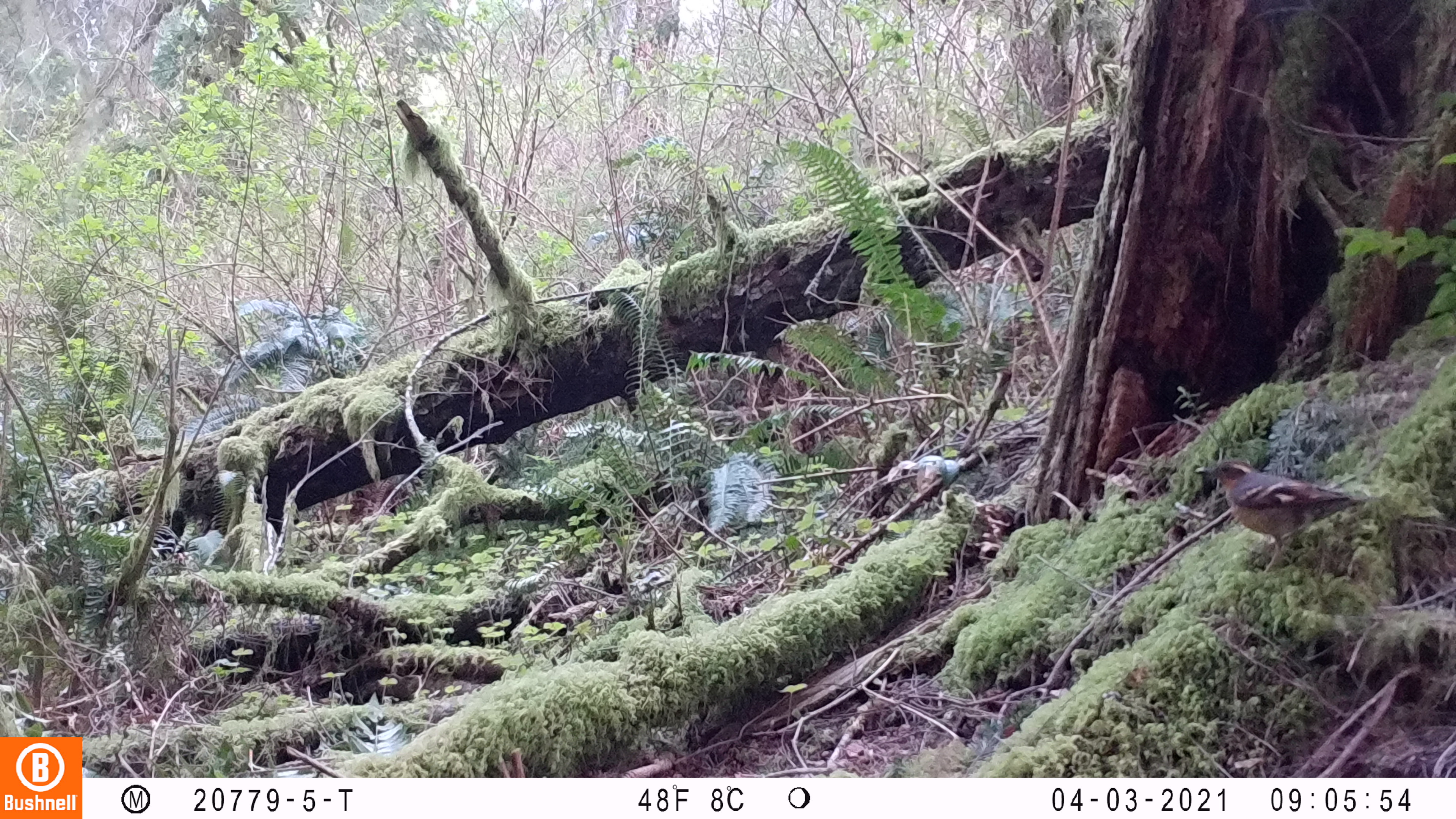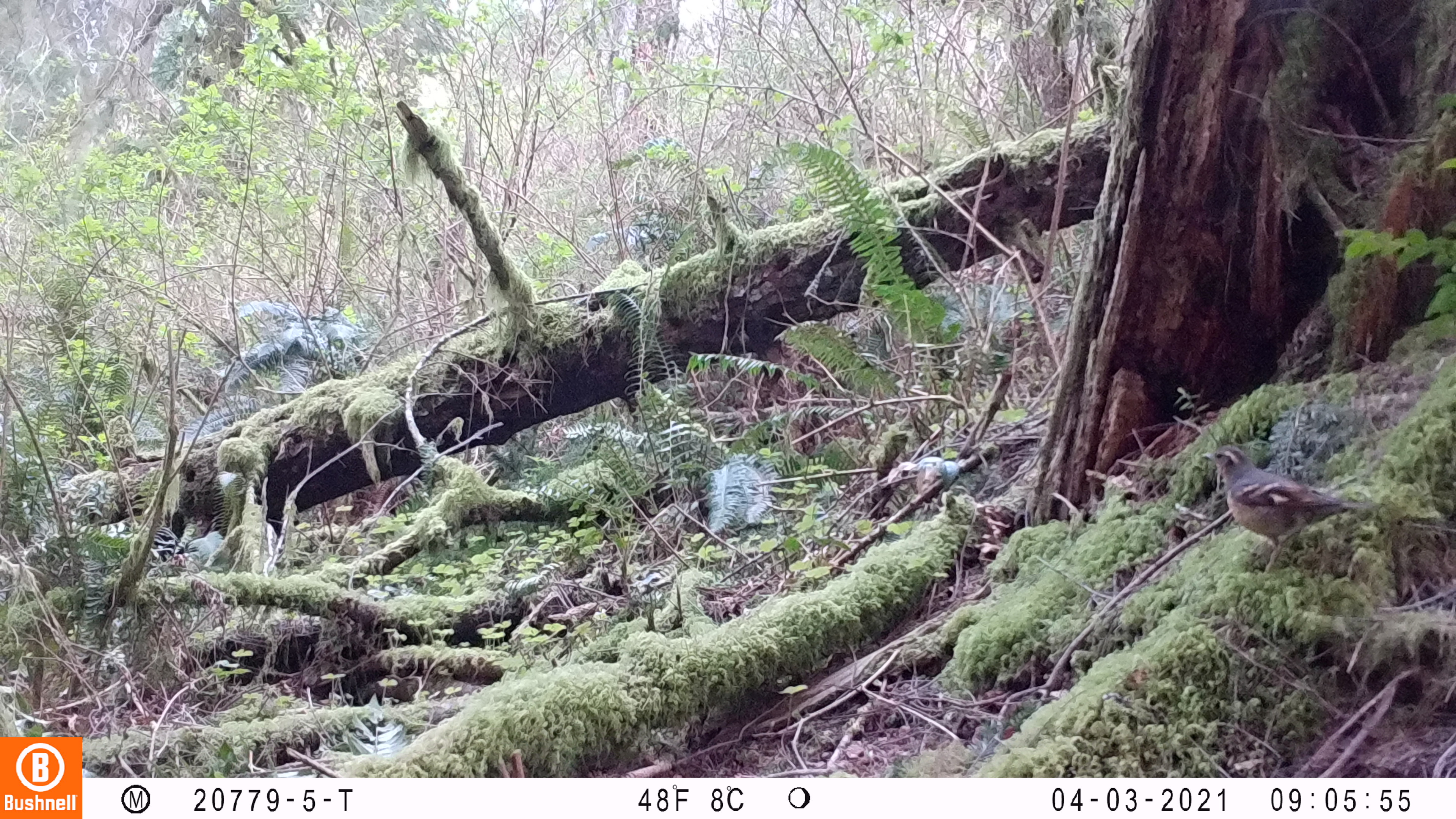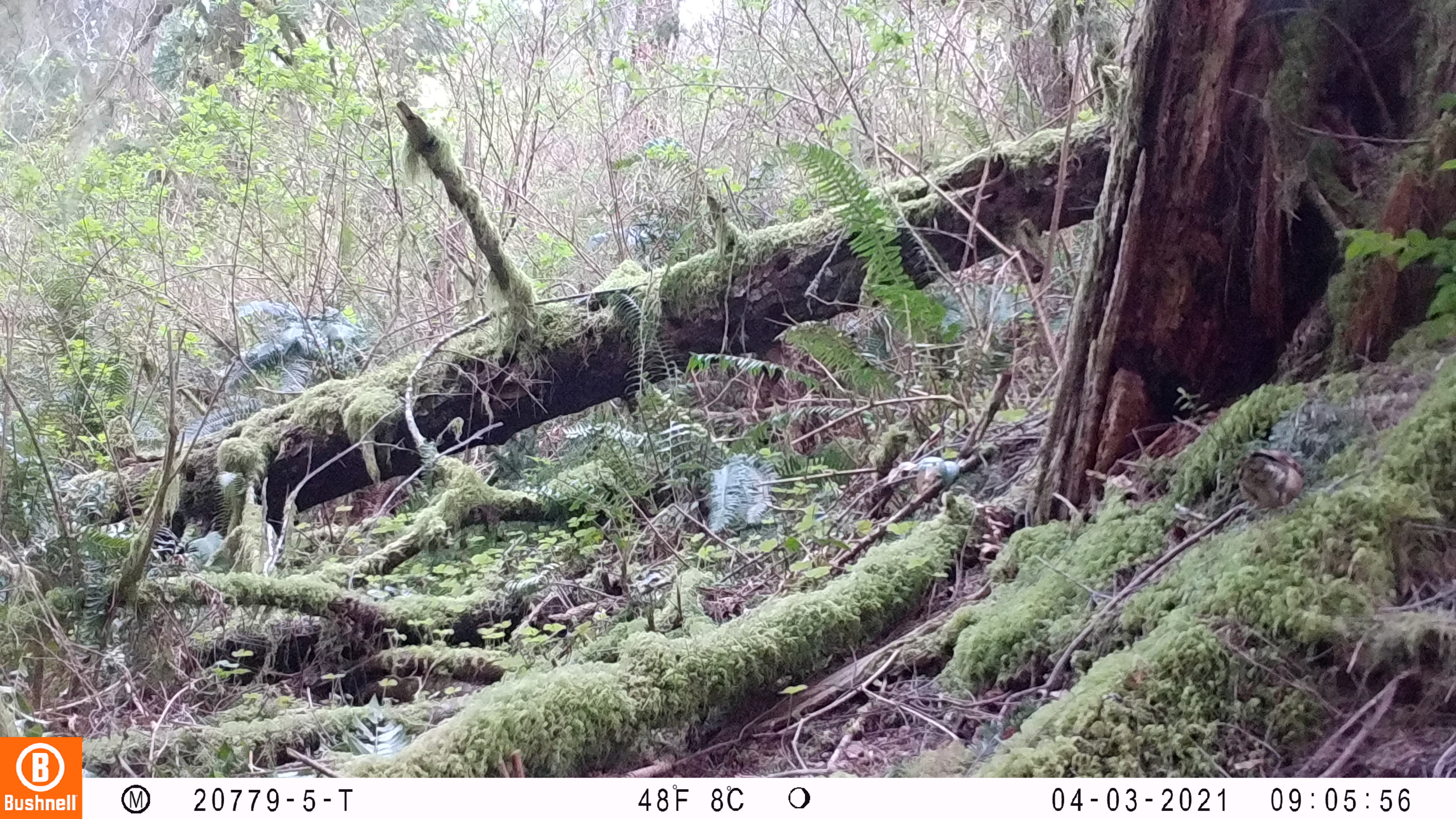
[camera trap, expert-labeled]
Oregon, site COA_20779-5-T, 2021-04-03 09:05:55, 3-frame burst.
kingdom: Animalia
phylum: Chordata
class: Aves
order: Passeriformes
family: Turdidae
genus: Ixoreus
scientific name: Ixoreus naevius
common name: varied thrush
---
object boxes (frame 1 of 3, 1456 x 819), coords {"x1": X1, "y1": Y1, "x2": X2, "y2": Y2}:
varied thrush: {"x1": 1164, "y1": 431, "x2": 1395, "y2": 609}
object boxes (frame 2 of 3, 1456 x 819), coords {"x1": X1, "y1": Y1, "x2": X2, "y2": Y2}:
varied thrush: {"x1": 1193, "y1": 427, "x2": 1387, "y2": 593}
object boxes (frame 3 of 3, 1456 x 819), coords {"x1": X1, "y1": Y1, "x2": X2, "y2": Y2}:
varied thrush: {"x1": 1217, "y1": 408, "x2": 1340, "y2": 541}